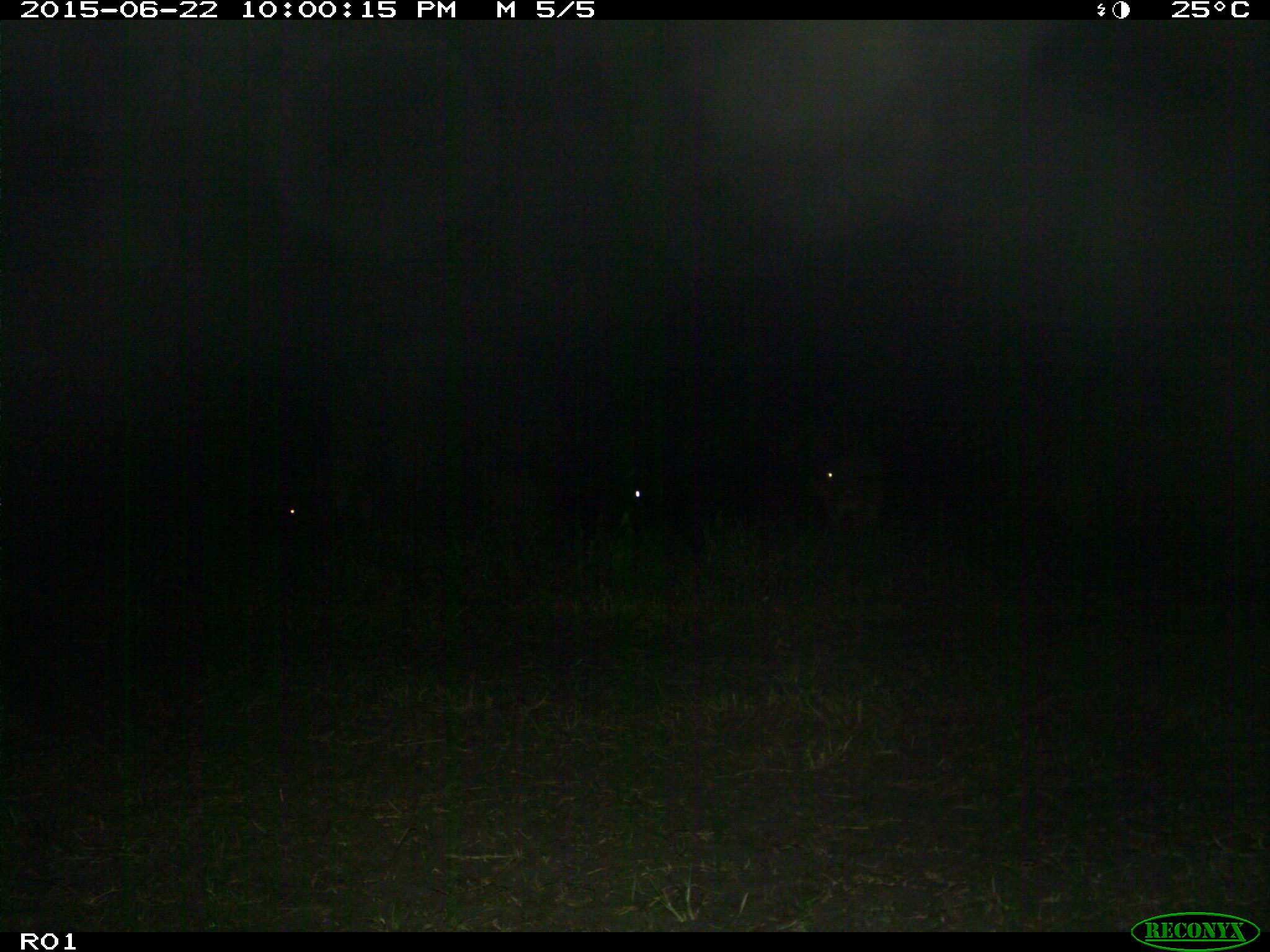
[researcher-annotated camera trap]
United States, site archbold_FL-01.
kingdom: Animalia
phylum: Chordata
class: Mammalia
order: Artiodactyla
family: Bovidae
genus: Bos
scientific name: Bos taurus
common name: domestic cow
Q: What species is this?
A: Bos taurus (domestic cow).